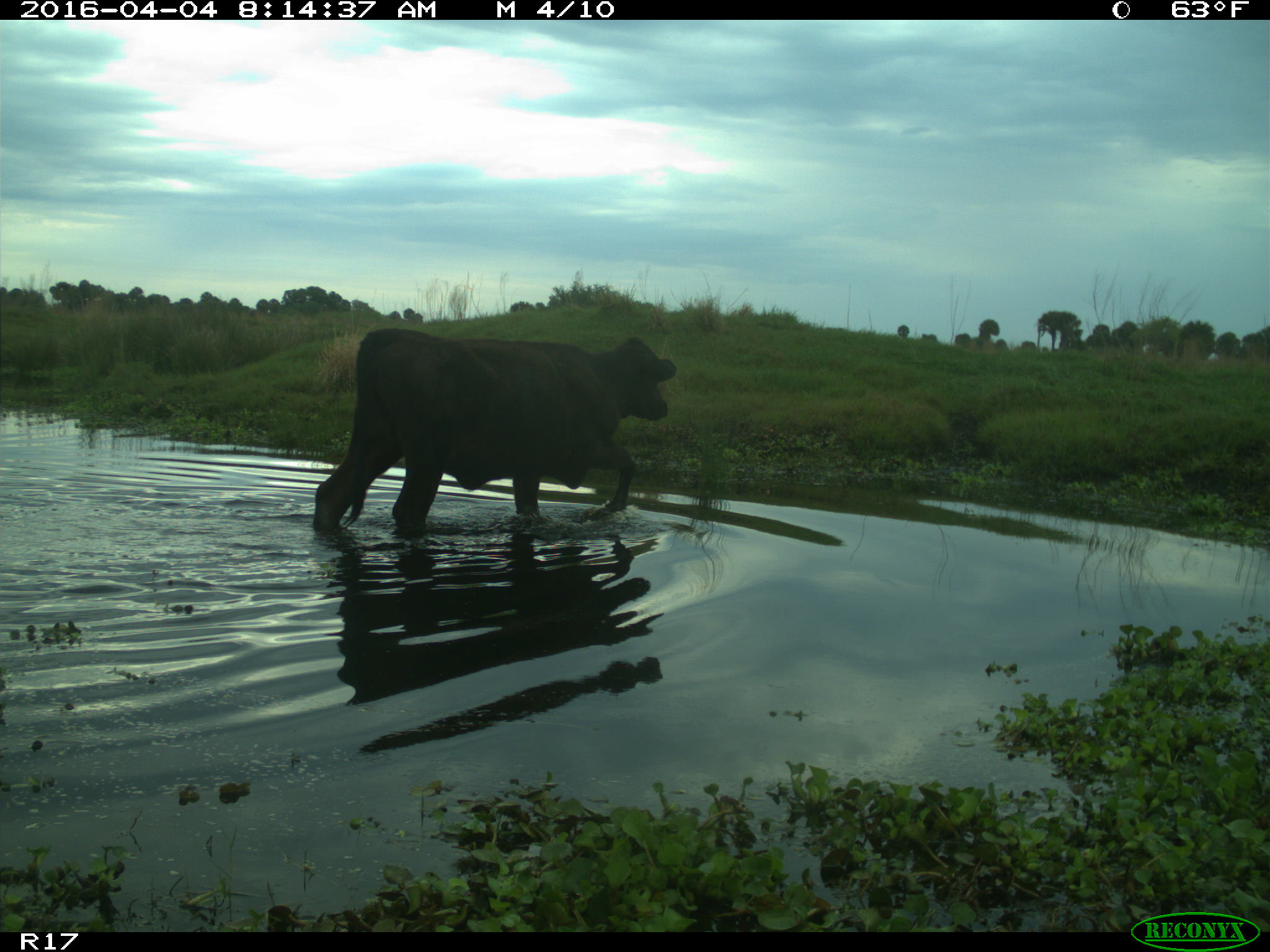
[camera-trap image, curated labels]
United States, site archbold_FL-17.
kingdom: Animalia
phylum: Chordata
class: Mammalia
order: Artiodactyla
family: Bovidae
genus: Bos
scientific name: Bos taurus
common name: domestic cow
Bos taurus (domestic cow).